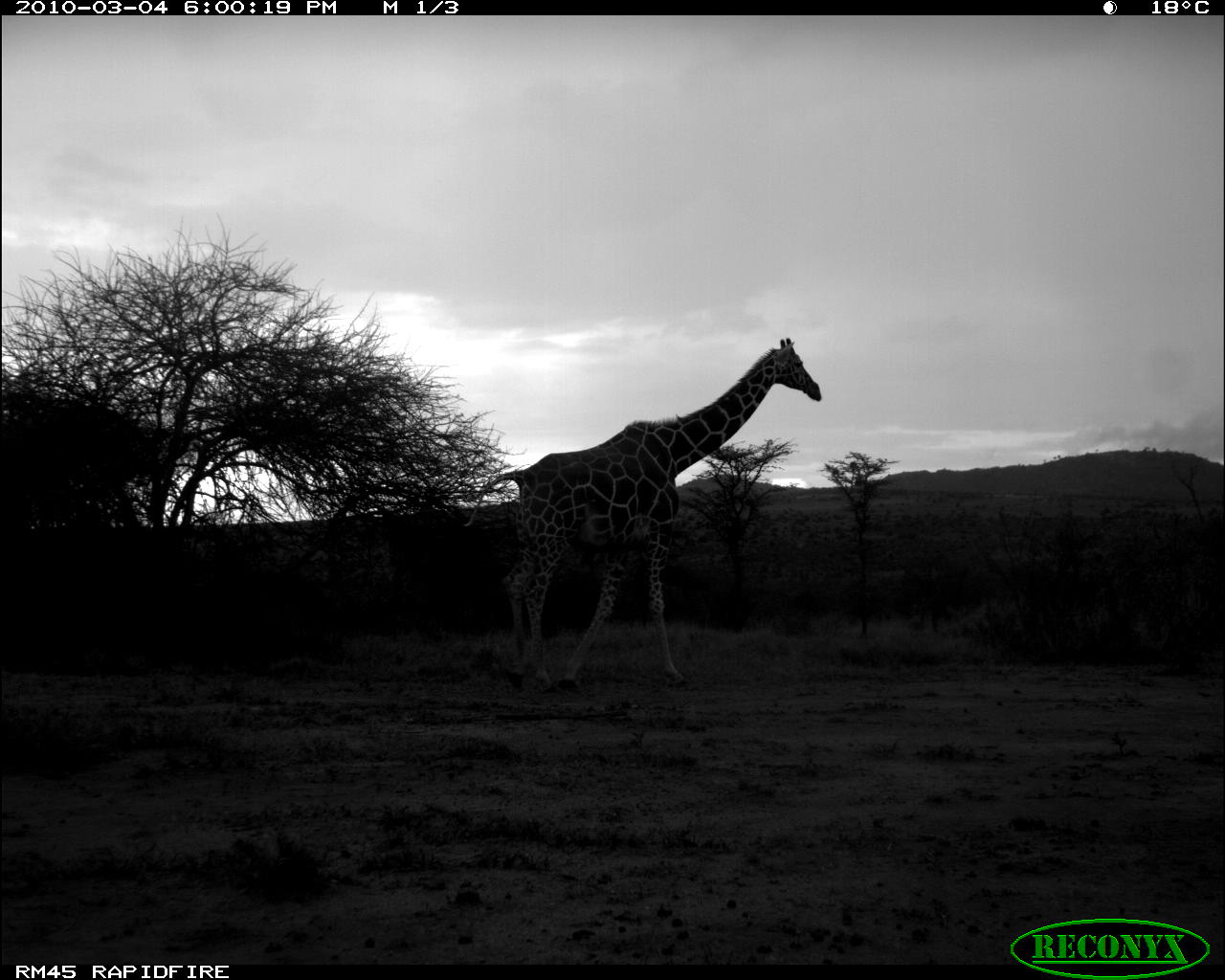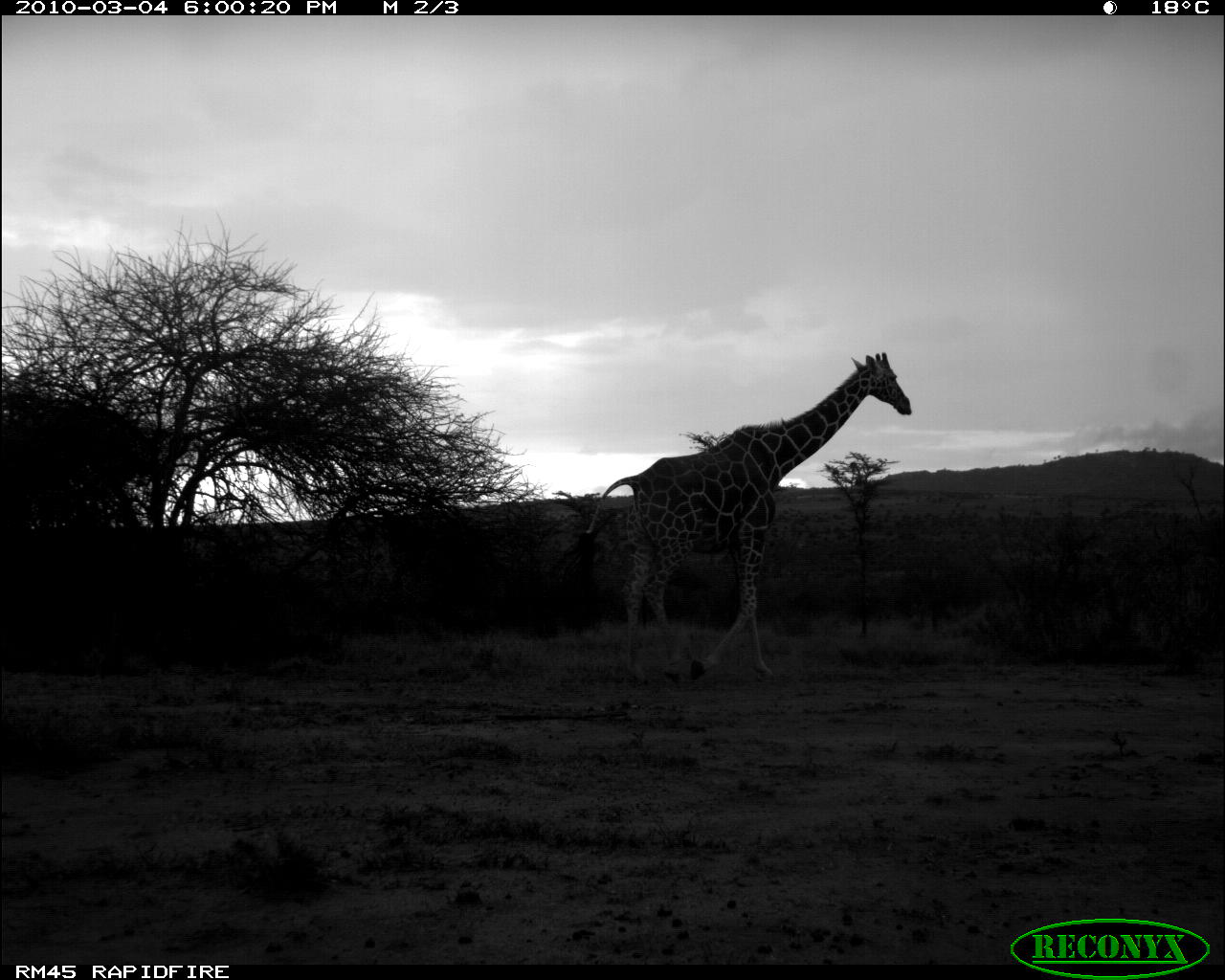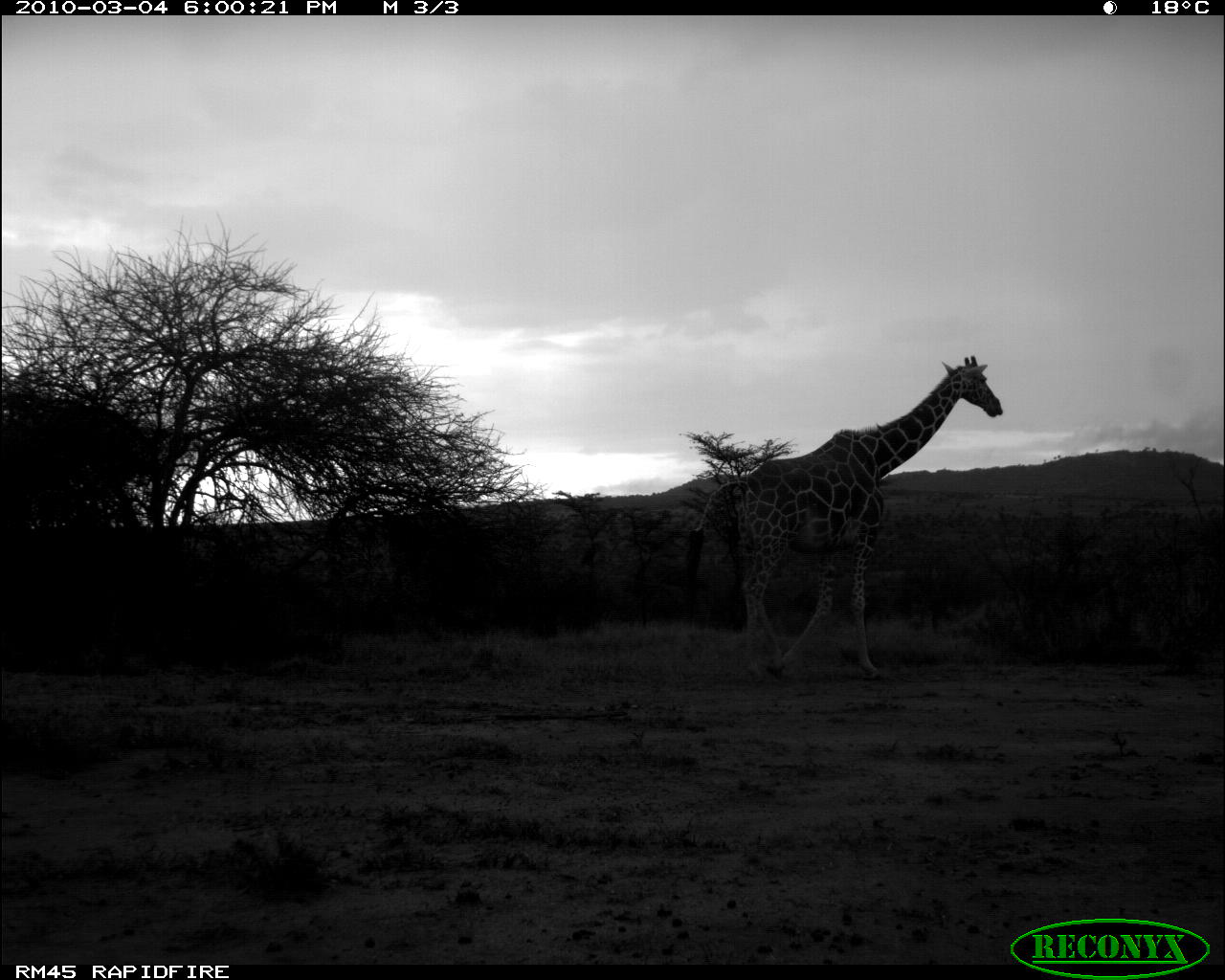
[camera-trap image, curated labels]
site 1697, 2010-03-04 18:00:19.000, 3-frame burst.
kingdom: Animalia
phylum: Chordata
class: Mammalia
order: Artiodactyla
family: Giraffidae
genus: Giraffa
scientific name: Giraffa camelopardalis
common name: giraffe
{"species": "Giraffa camelopardalis (giraffe)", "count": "1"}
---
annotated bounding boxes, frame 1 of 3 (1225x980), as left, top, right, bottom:
giraffa camelopardalis: 458, 336, 822, 696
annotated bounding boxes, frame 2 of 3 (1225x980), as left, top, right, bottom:
giraffa camelopardalis: 555, 351, 914, 684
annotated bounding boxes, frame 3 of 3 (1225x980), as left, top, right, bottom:
giraffa camelopardalis: 683, 354, 1003, 685